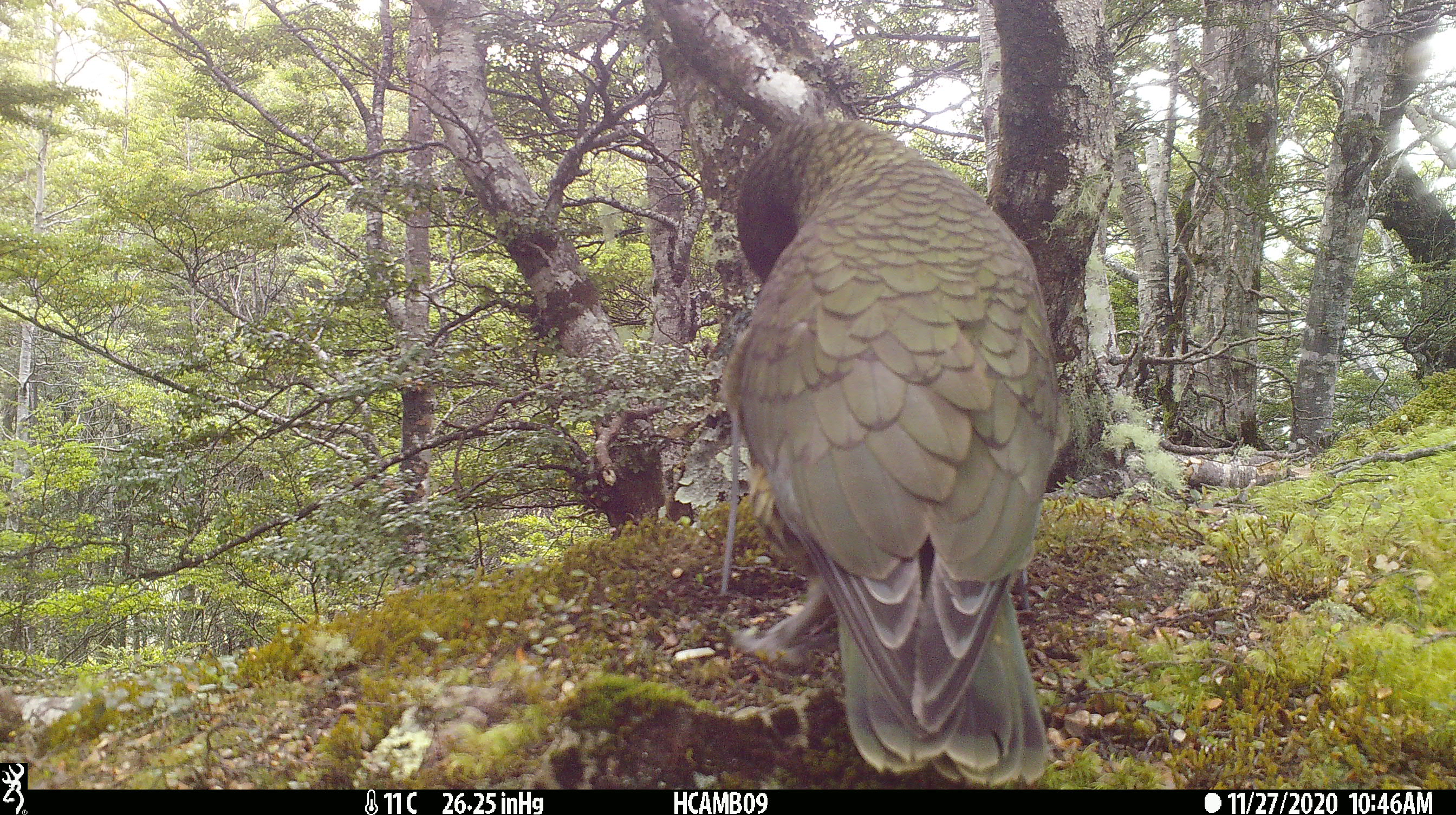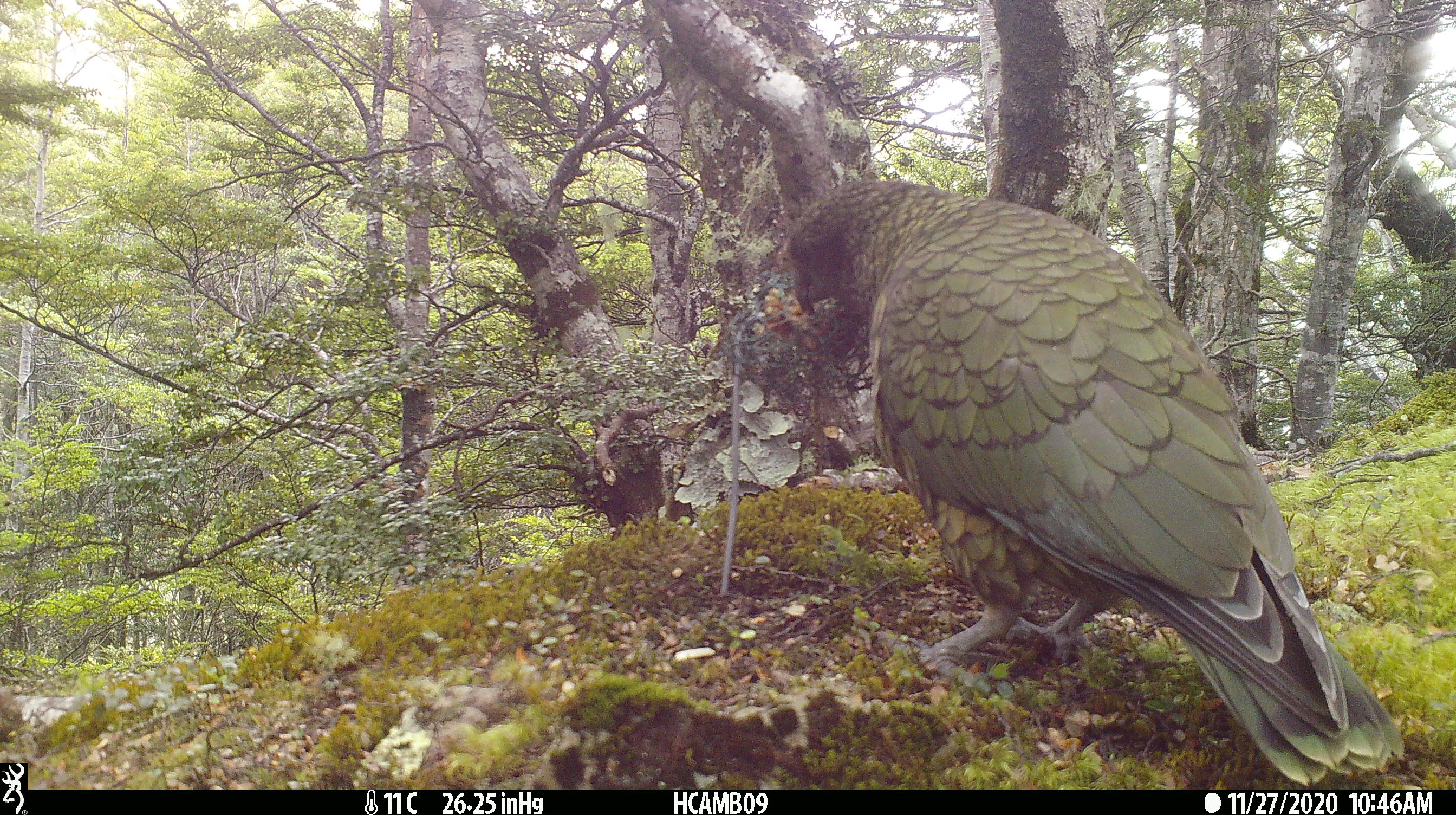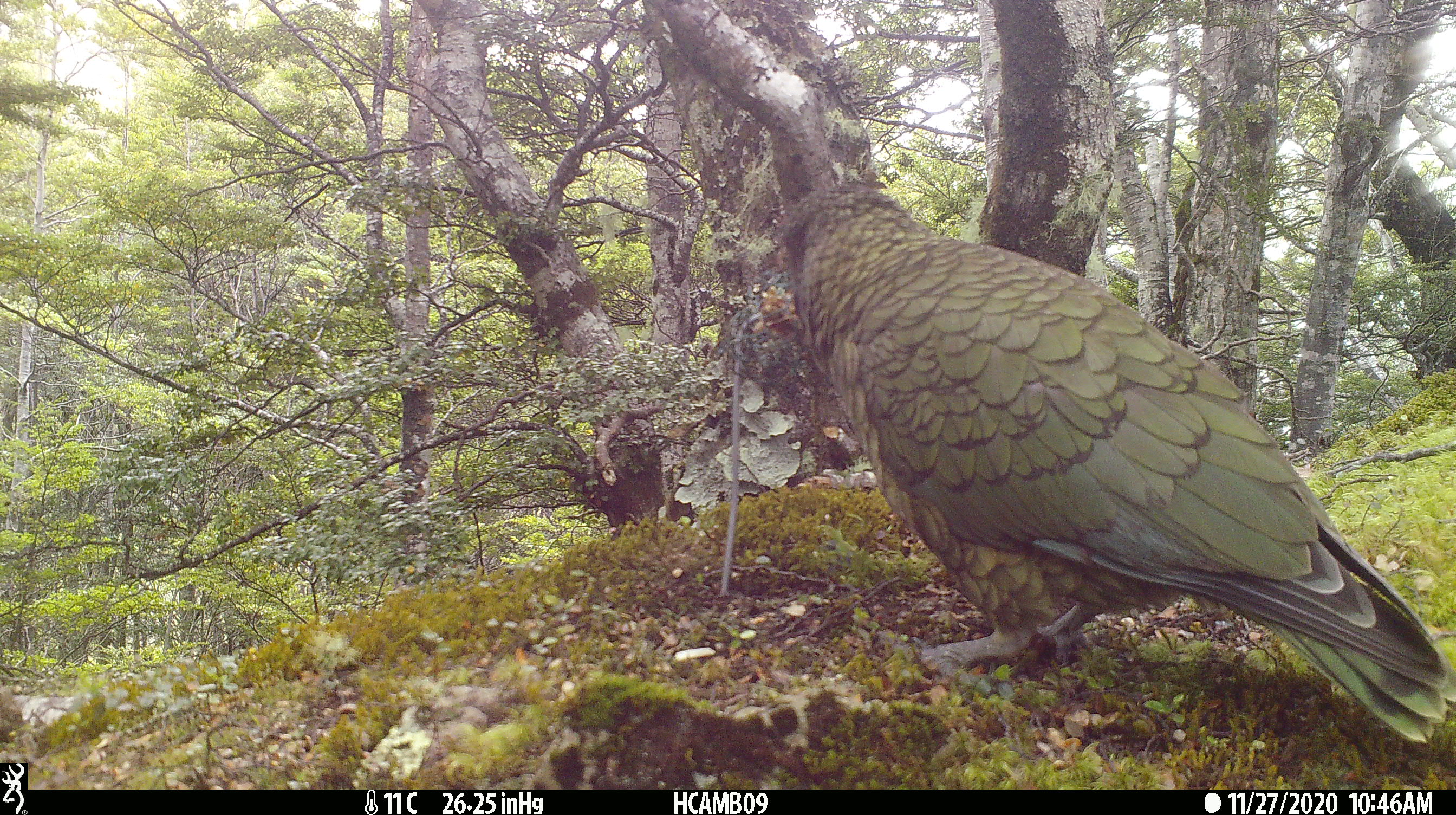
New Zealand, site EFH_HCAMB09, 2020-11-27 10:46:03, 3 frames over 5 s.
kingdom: Animalia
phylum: Chordata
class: Aves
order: Psittaciformes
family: Strigopidae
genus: Nestor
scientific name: Nestor notabilis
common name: kea